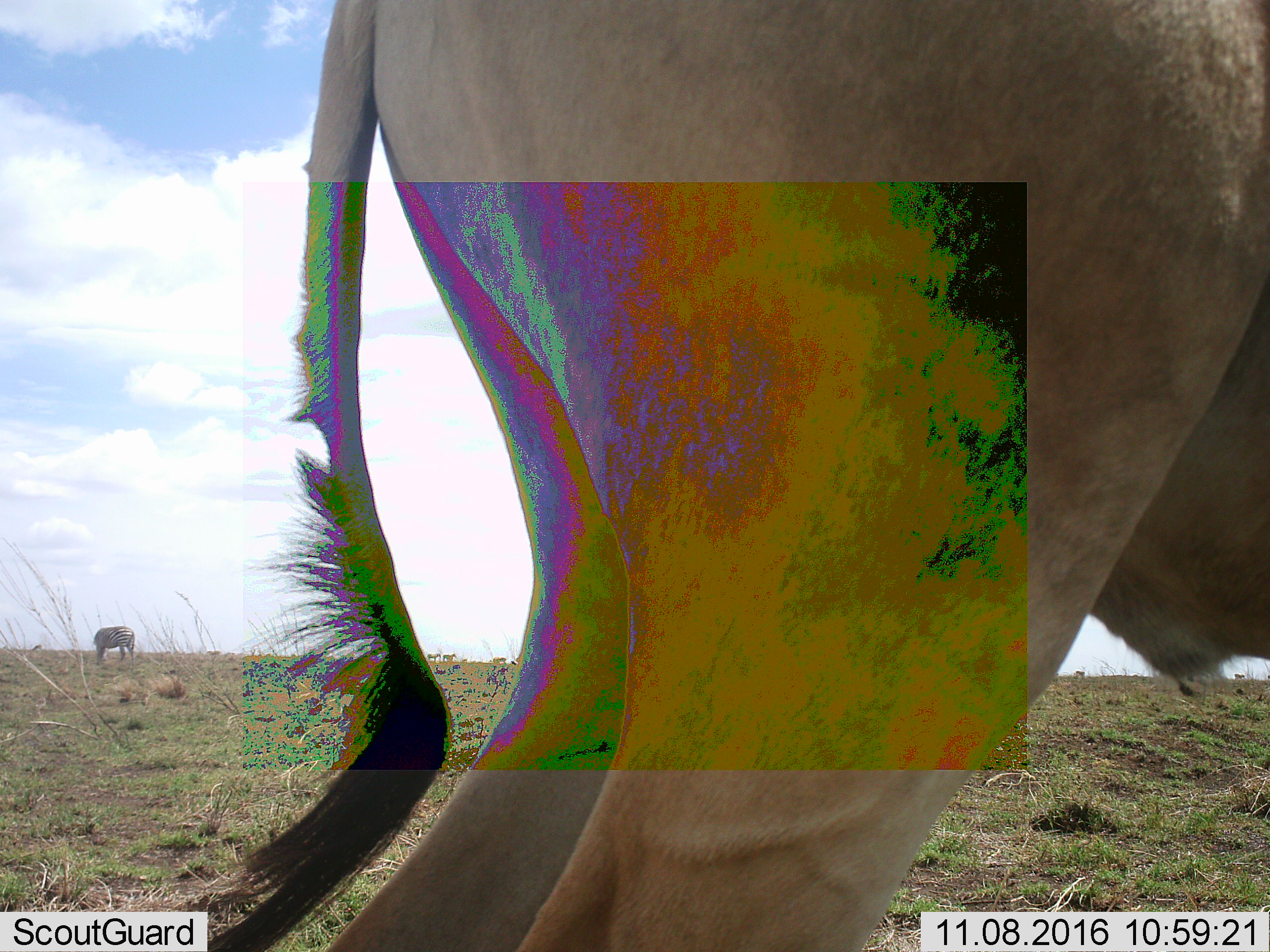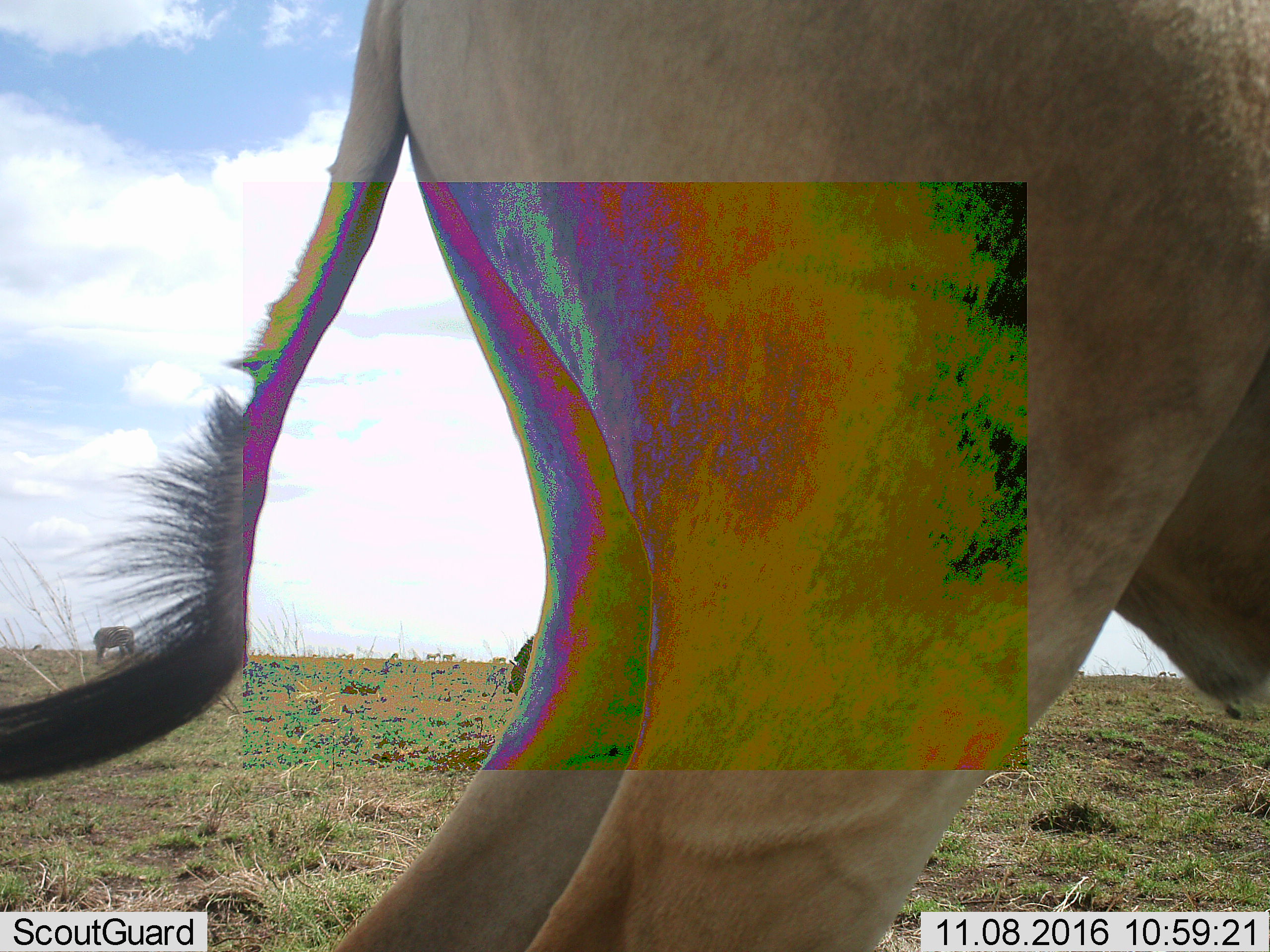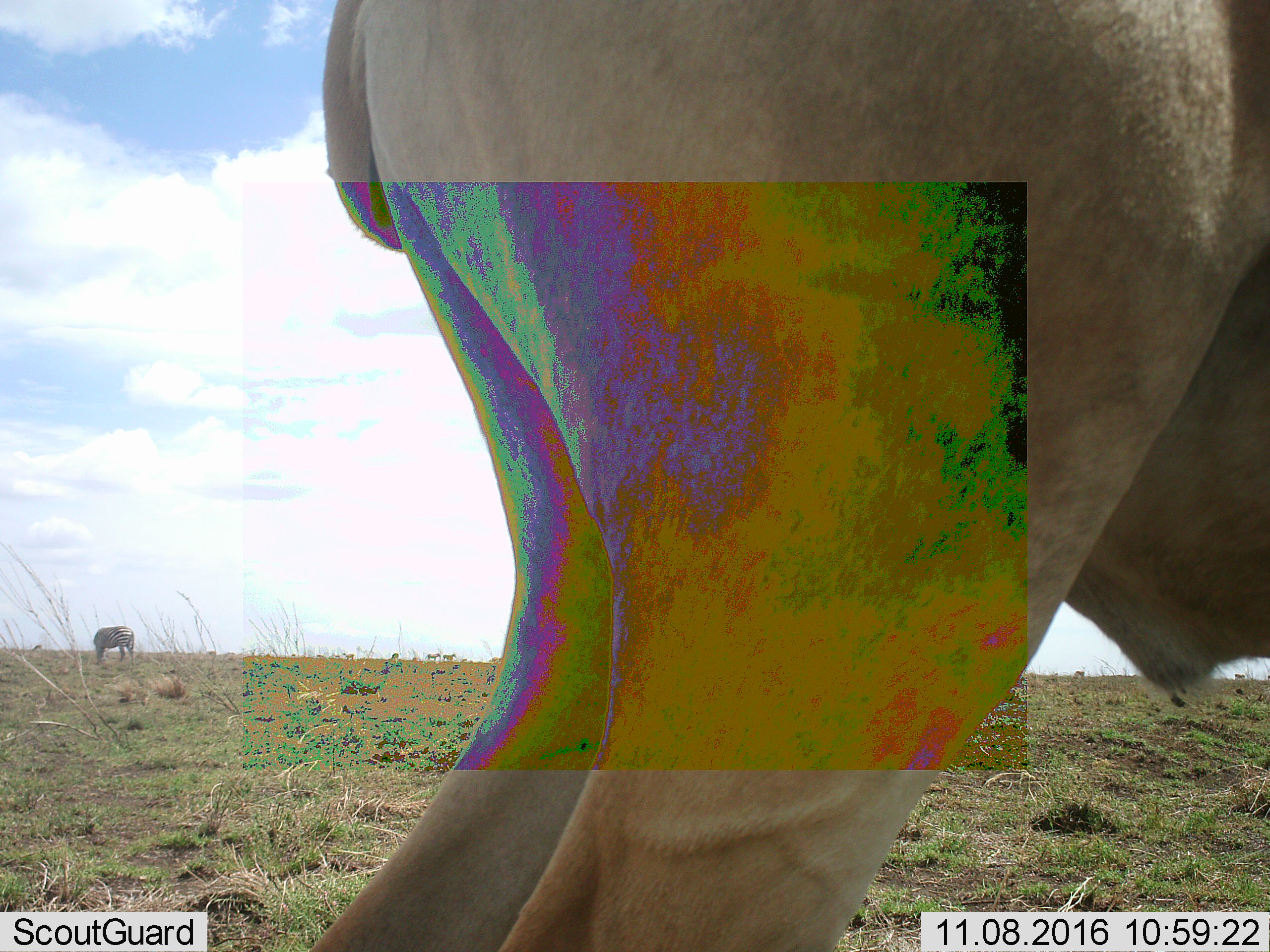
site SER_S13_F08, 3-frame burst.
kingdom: Animalia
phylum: Chordata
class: Mammalia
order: Perissodactyla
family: Equidae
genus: Equus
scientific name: Equus quagga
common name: plains zebra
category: zebraplains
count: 1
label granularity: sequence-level